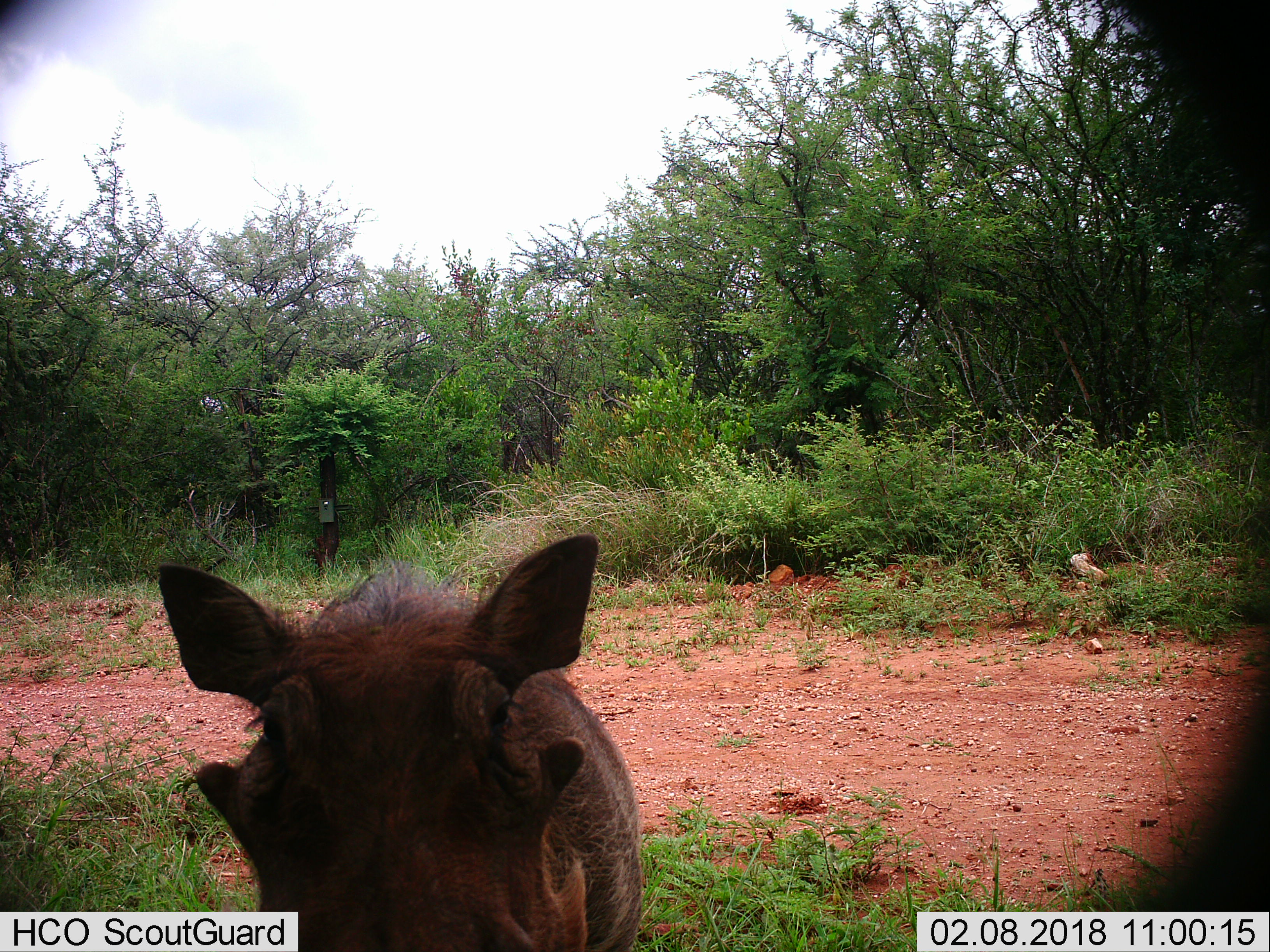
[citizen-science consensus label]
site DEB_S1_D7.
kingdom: Animalia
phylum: Chordata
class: Mammalia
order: Artiodactyla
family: Suidae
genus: Phacochoerus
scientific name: Phacochoerus africanus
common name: warthog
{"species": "warthog (Phacochoerus africanus)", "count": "1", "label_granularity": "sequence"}